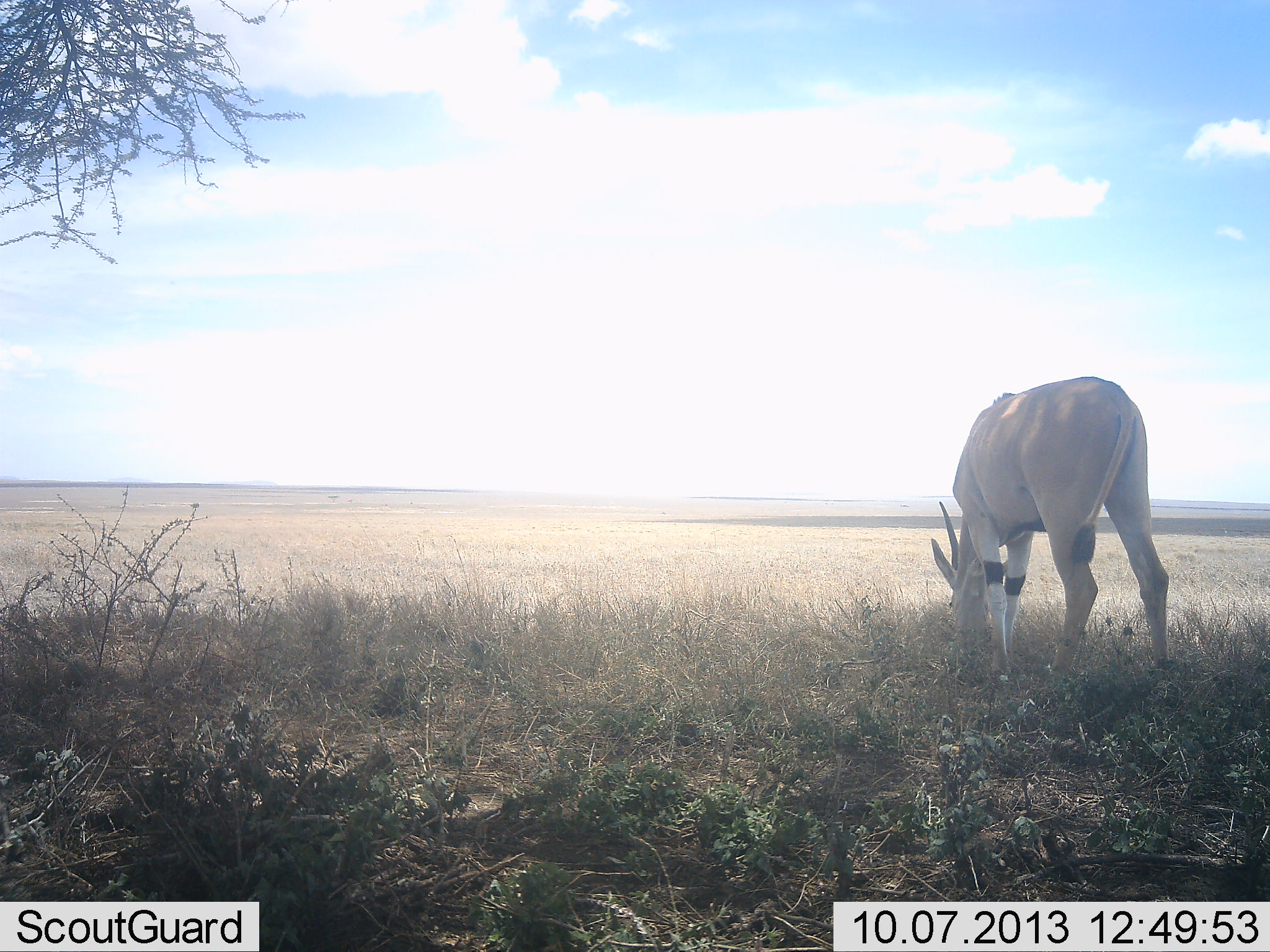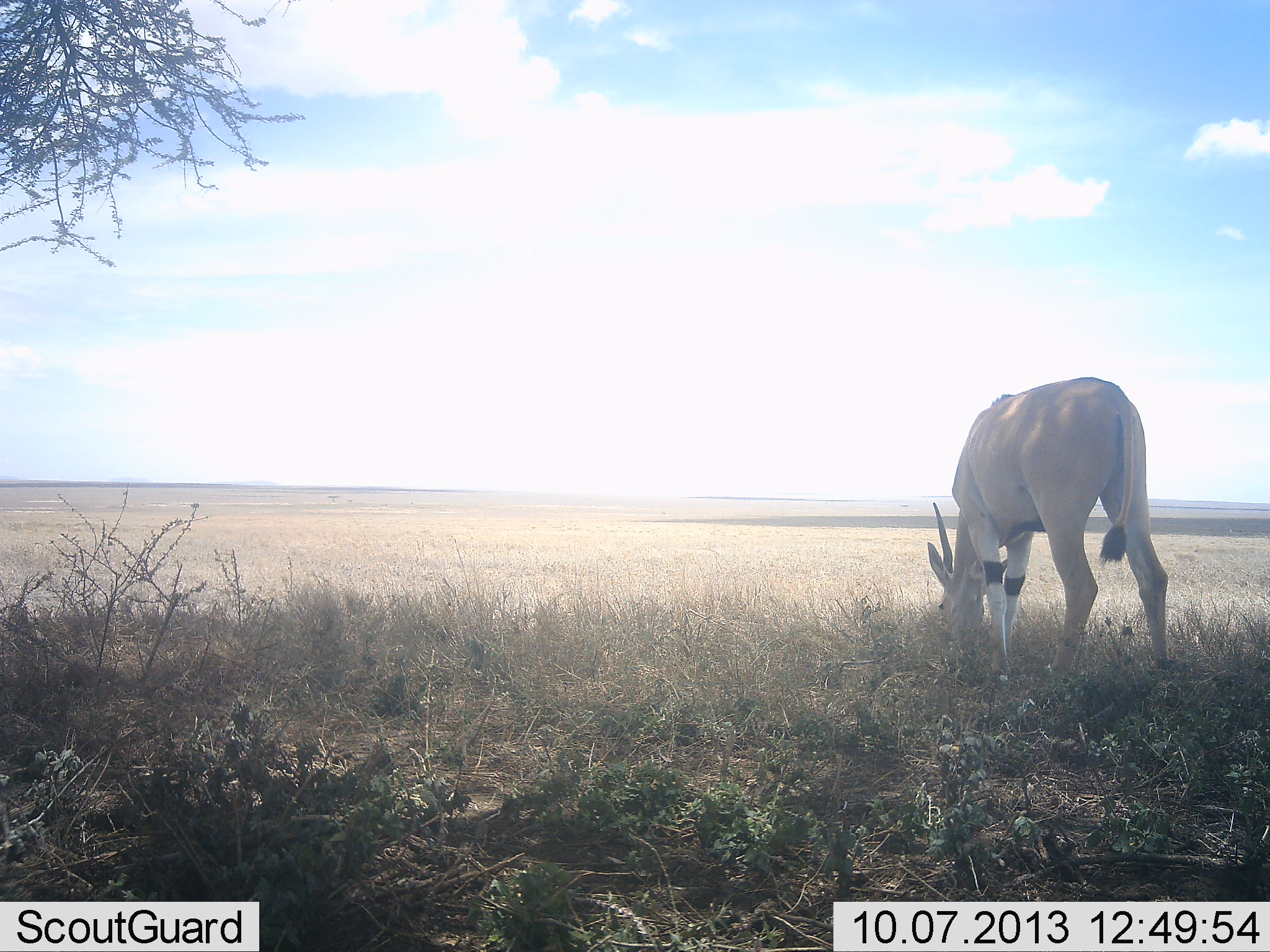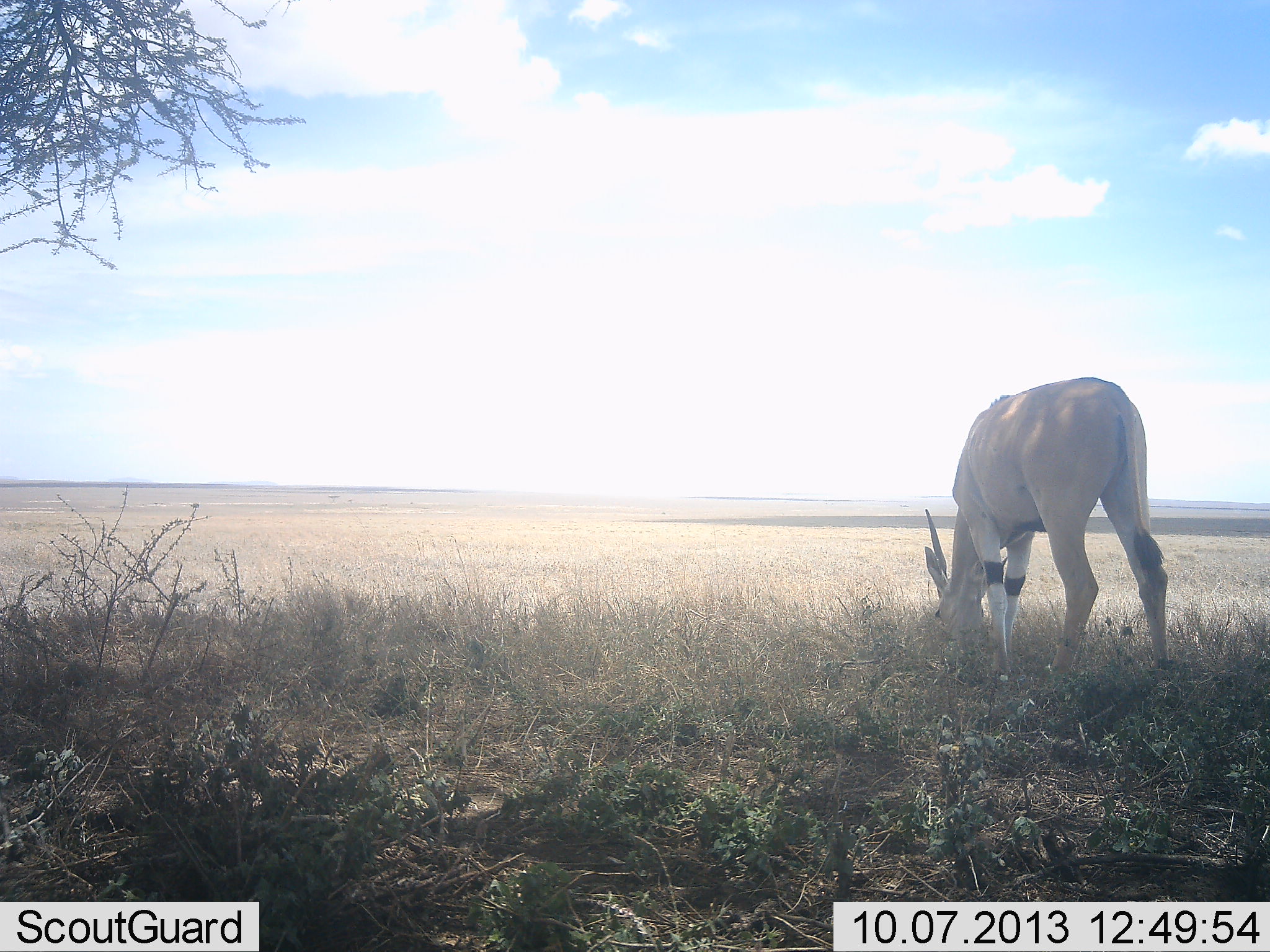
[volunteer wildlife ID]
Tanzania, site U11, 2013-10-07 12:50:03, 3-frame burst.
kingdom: Animalia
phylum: Chordata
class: Mammalia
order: Artiodactyla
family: Bovidae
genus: Tragelaphus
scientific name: Tragelaphus oryx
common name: eland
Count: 1.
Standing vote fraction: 30%.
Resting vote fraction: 0%.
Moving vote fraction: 0%.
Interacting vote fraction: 0%.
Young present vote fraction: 0%.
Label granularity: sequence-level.